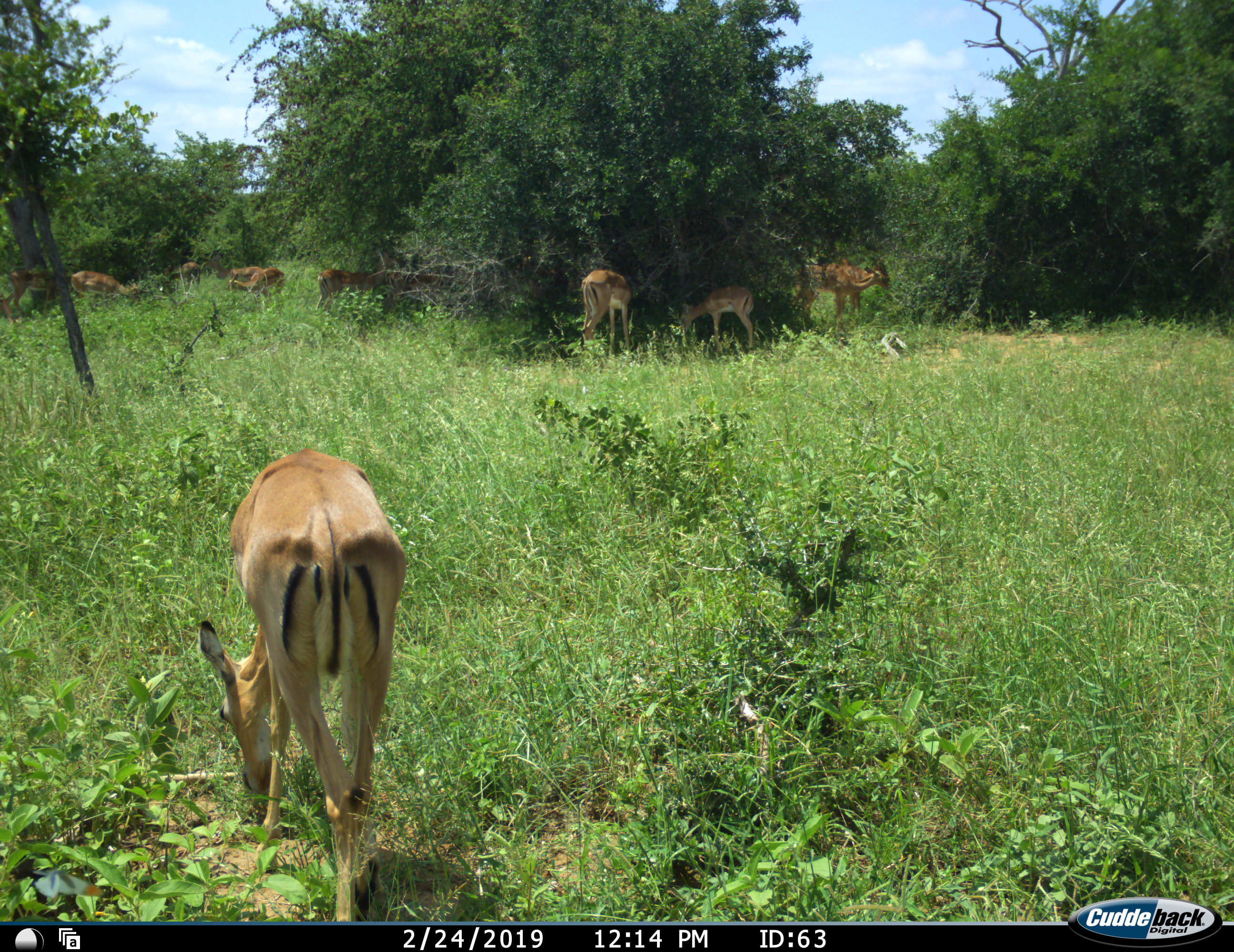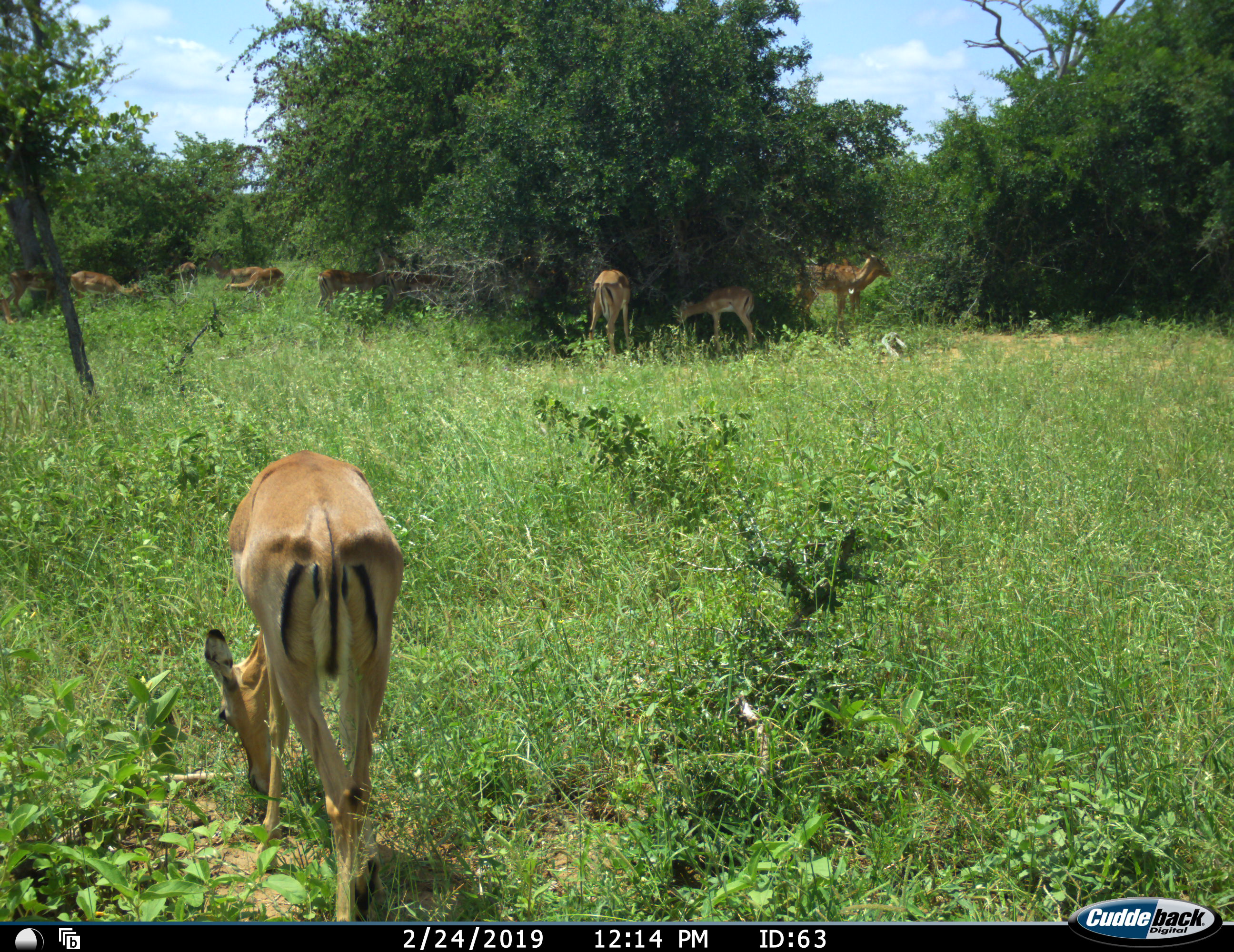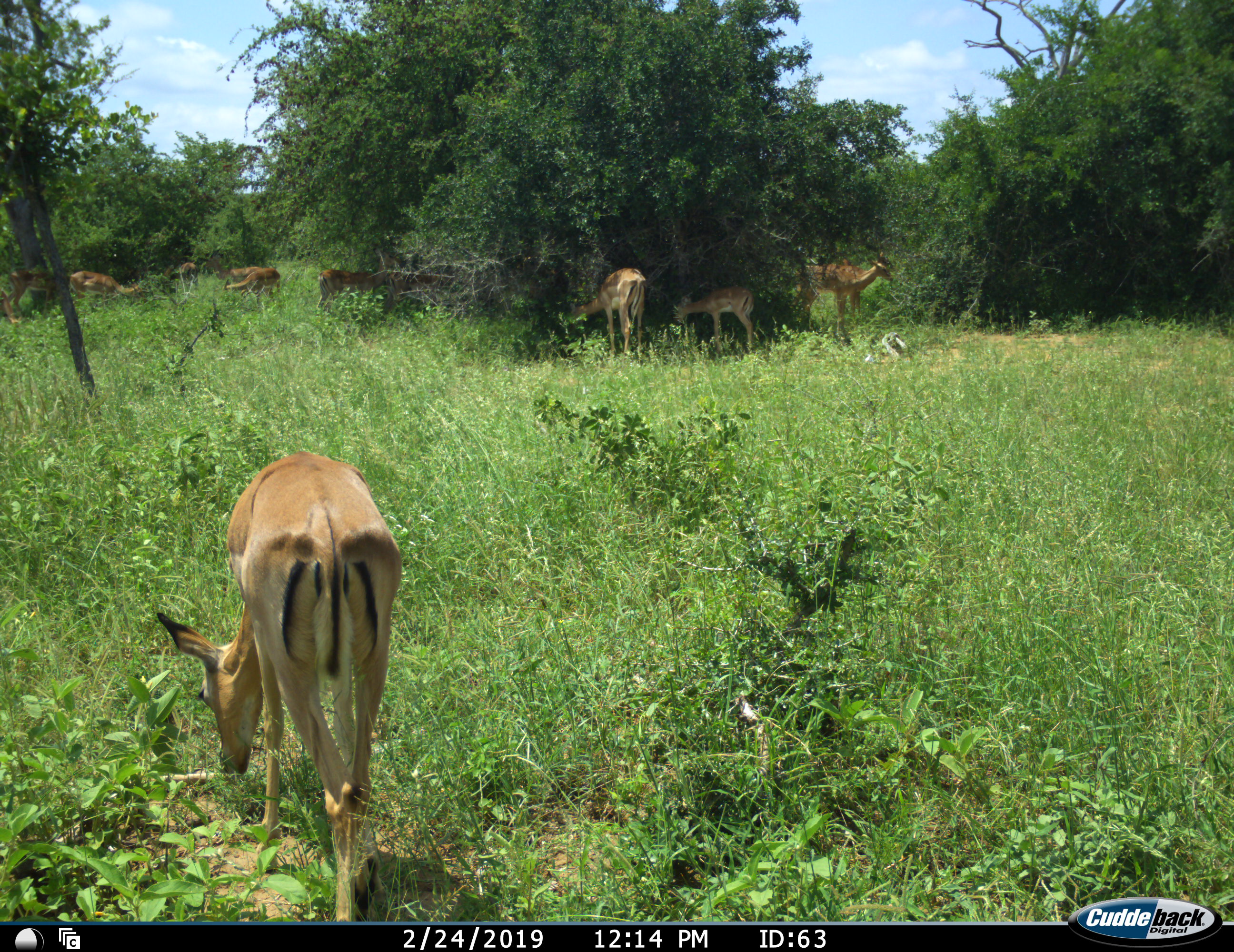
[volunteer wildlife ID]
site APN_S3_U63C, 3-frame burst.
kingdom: Animalia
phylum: Chordata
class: Mammalia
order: Artiodactyla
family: Bovidae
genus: Aepyceros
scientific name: Aepyceros melampus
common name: impala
Impala (Aepyceros melampus), count 11-50. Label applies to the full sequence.